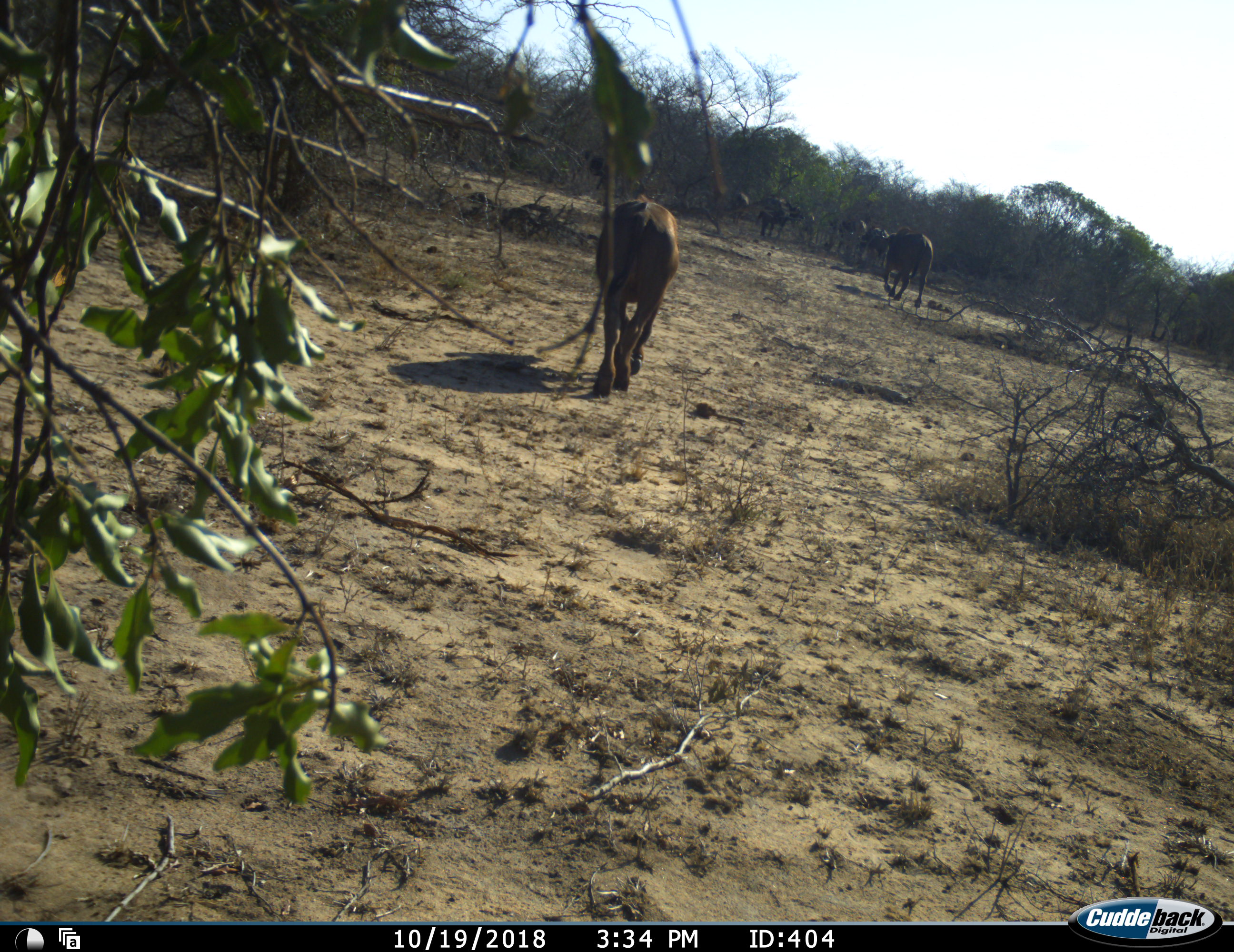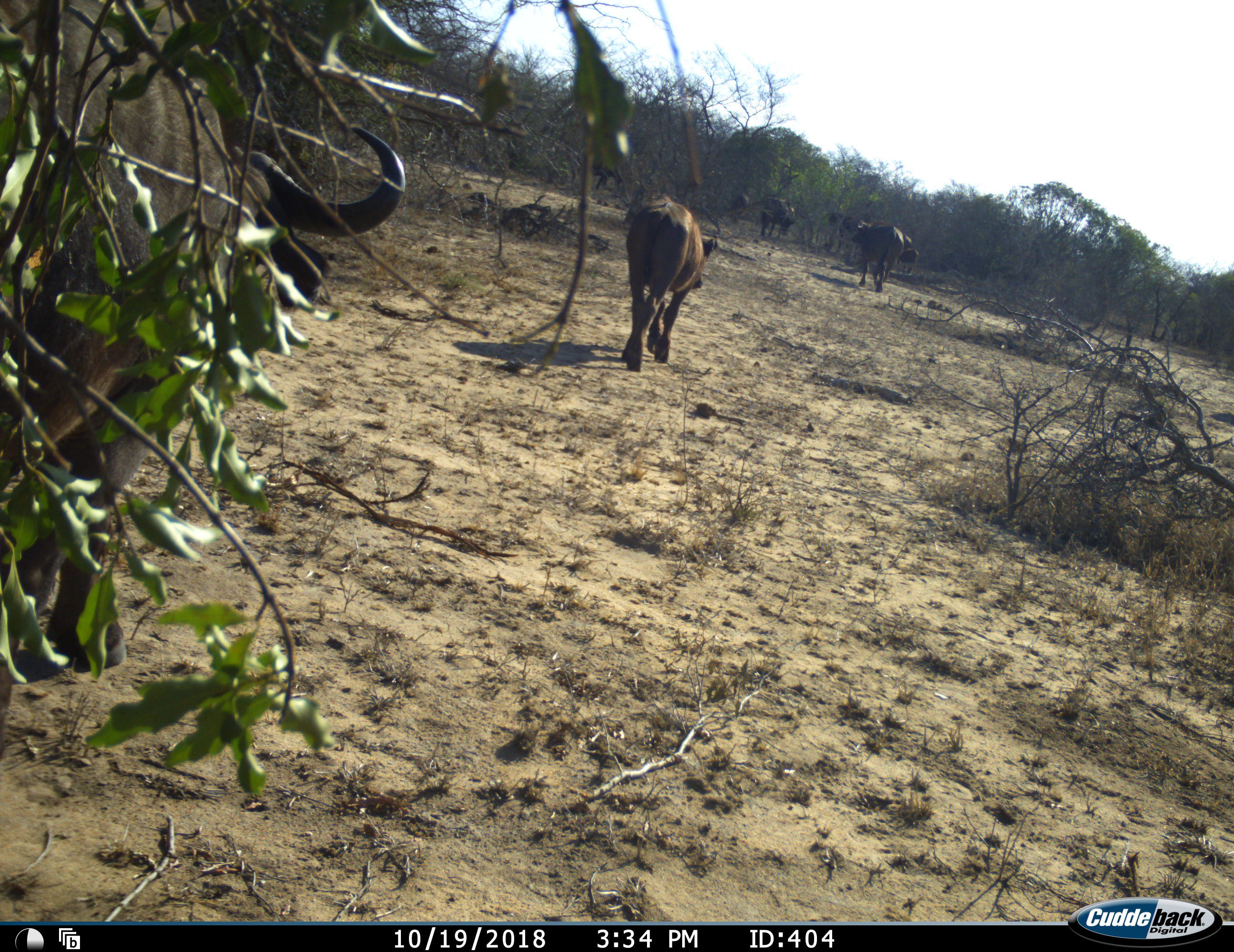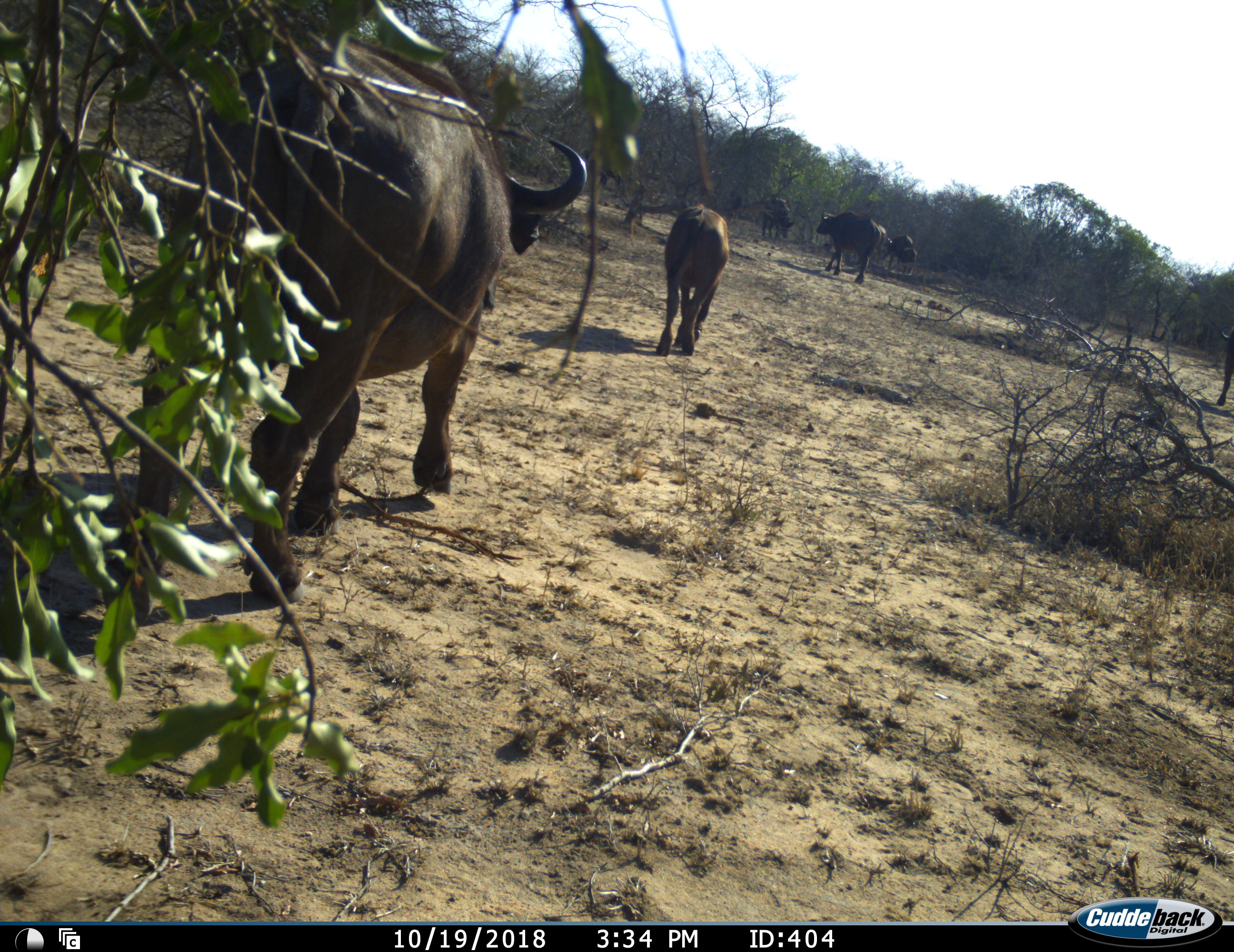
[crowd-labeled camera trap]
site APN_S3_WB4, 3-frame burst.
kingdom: Animalia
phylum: Chordata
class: Mammalia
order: Artiodactyla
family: Bovidae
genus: Syncerus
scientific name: Syncerus caffer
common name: african buffalo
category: buffalo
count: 9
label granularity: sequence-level